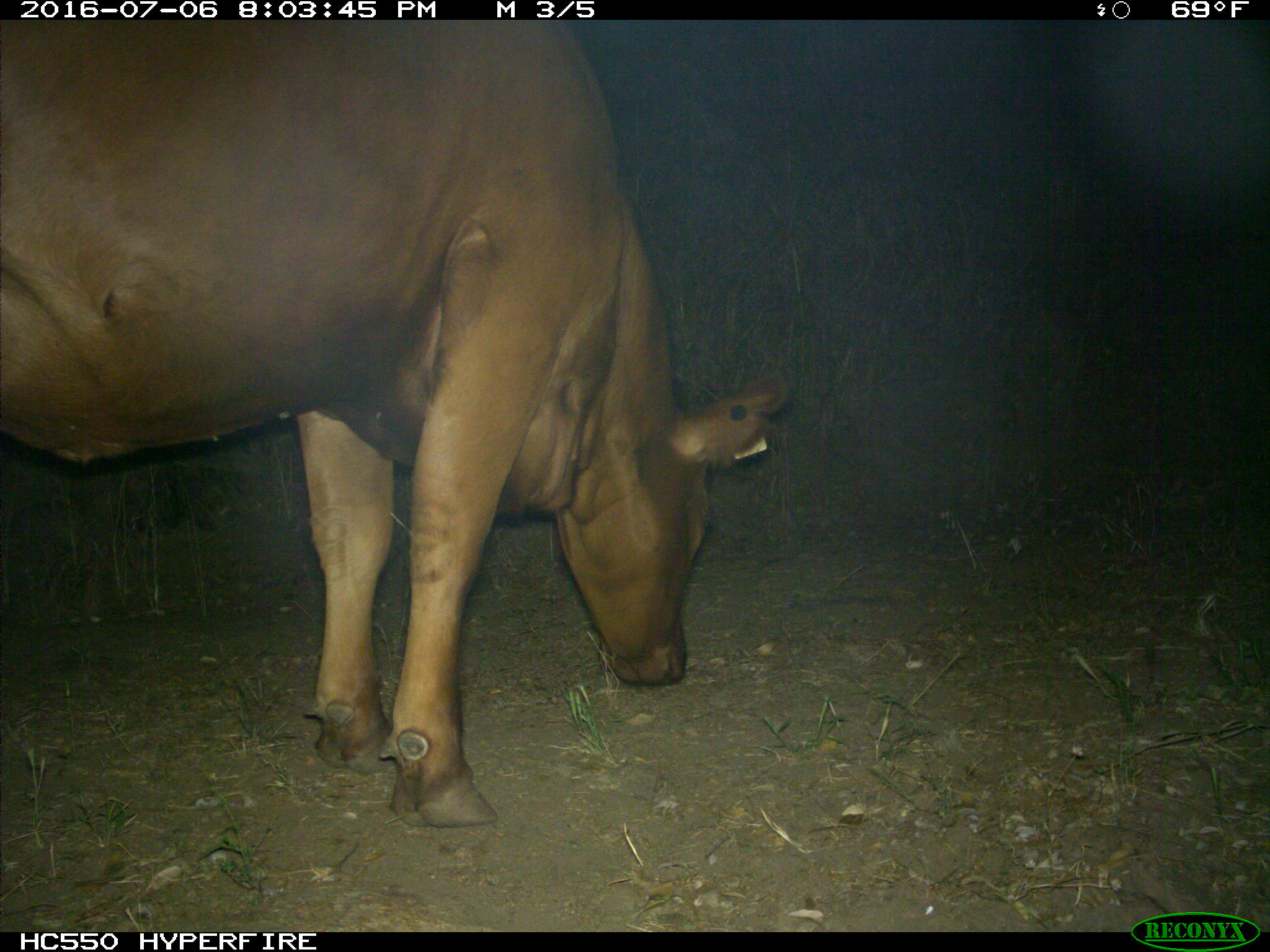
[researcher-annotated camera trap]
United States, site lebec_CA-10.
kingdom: Animalia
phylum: Chordata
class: Mammalia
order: Artiodactyla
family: Bovidae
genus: Bos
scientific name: Bos taurus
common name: domestic cow